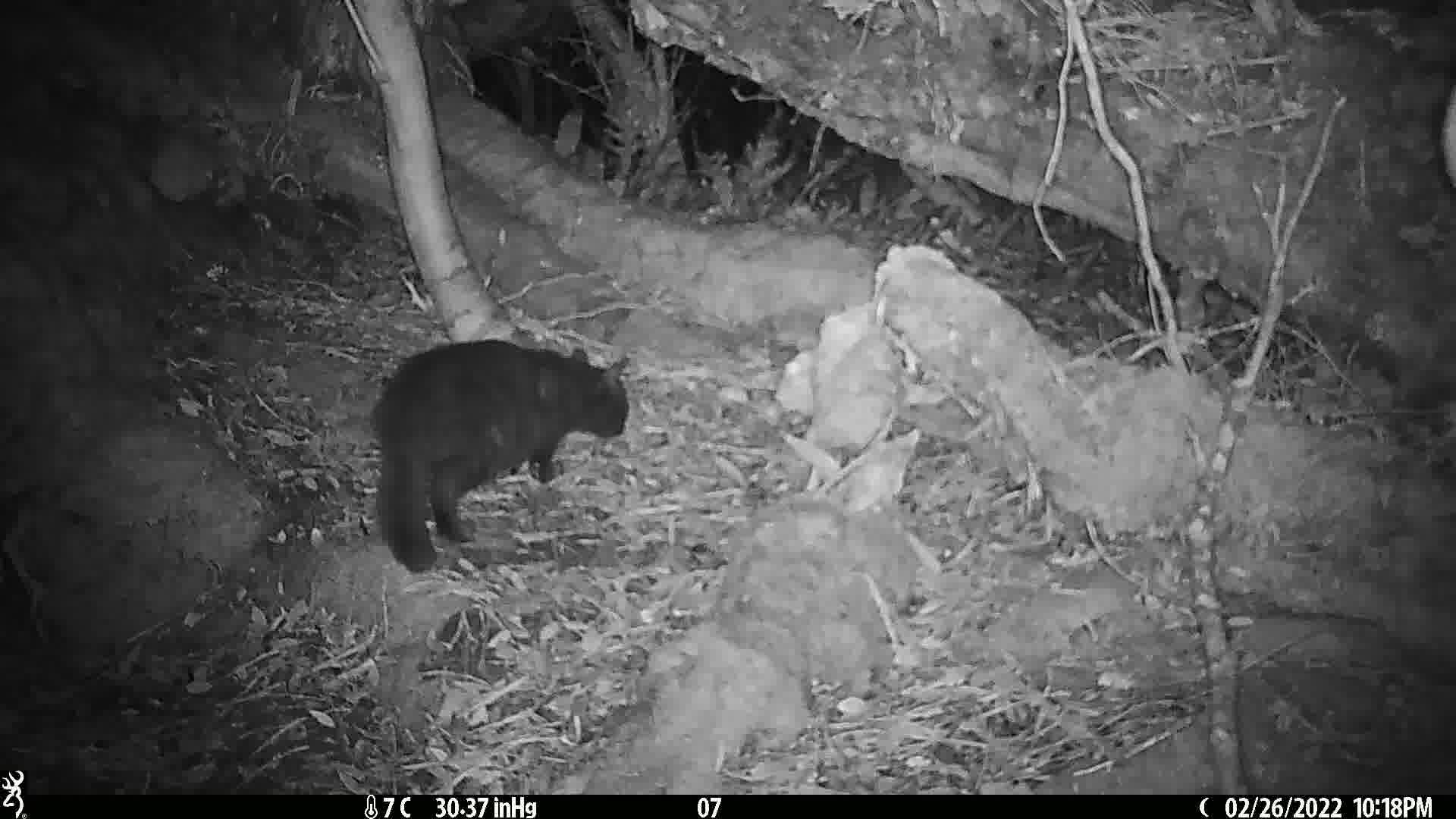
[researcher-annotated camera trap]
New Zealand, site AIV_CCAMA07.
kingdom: Animalia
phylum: Chordata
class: Mammalia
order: Carnivora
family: Felidae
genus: Felis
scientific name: Felis catus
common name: domestic cat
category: cat